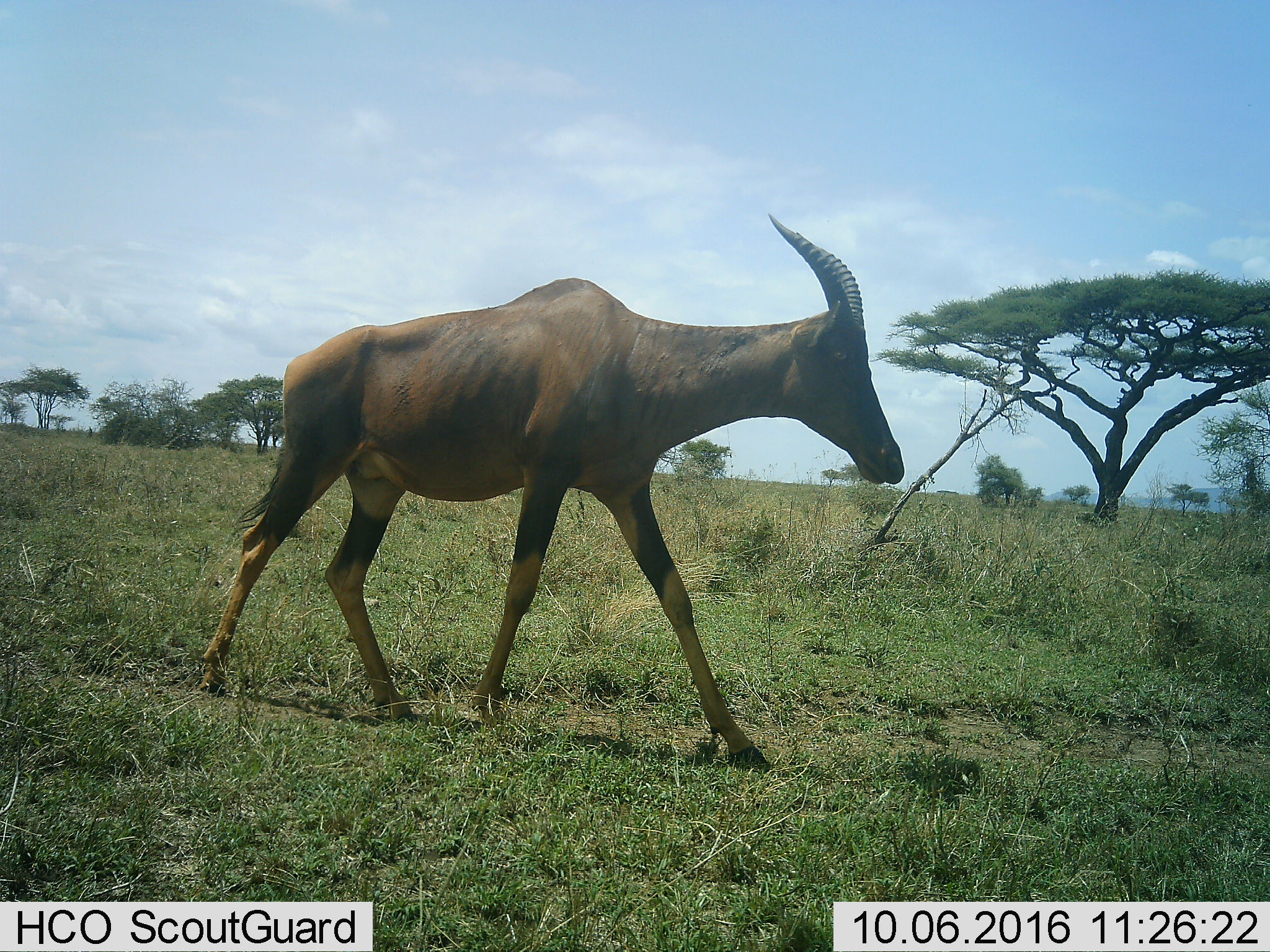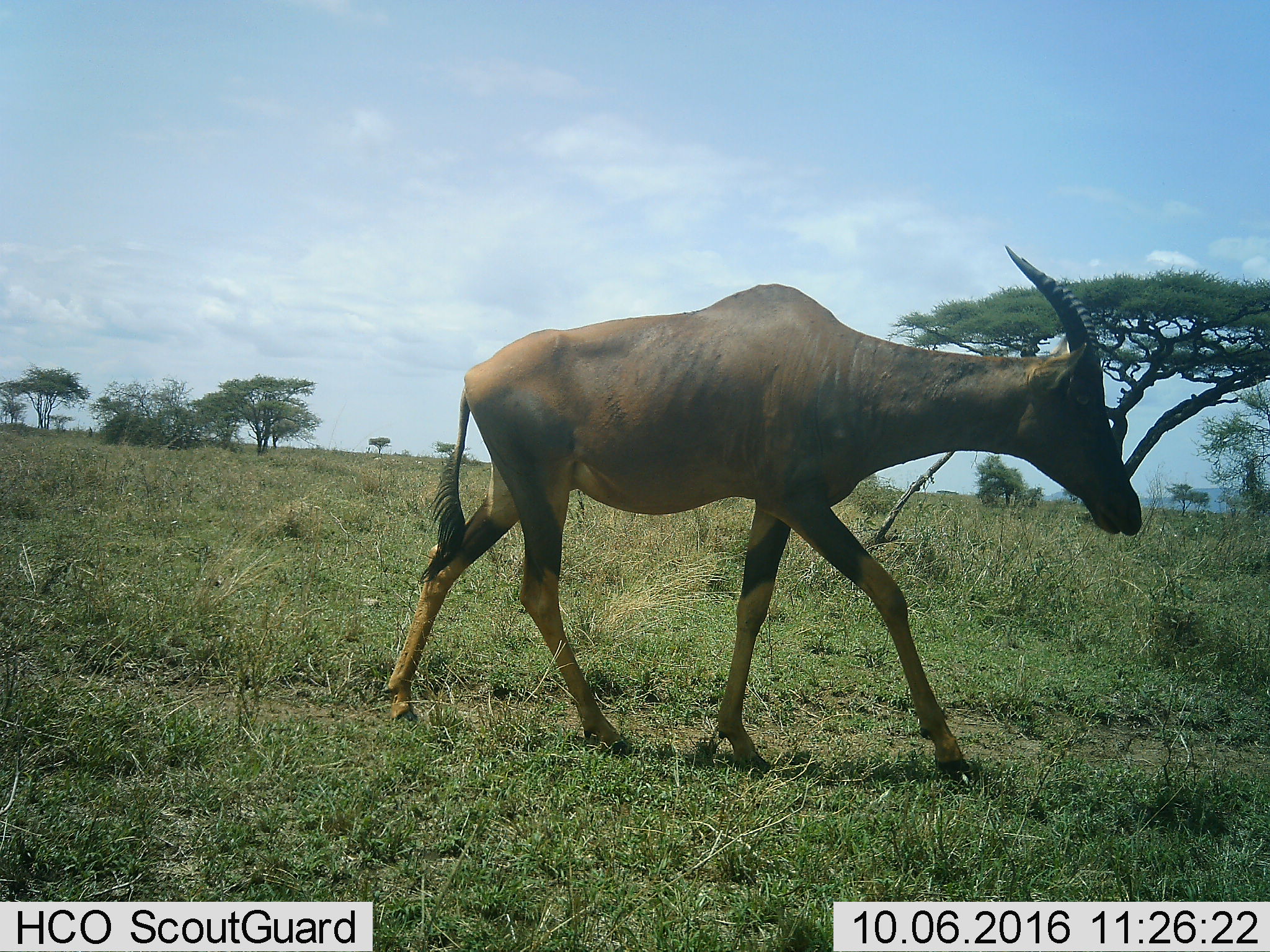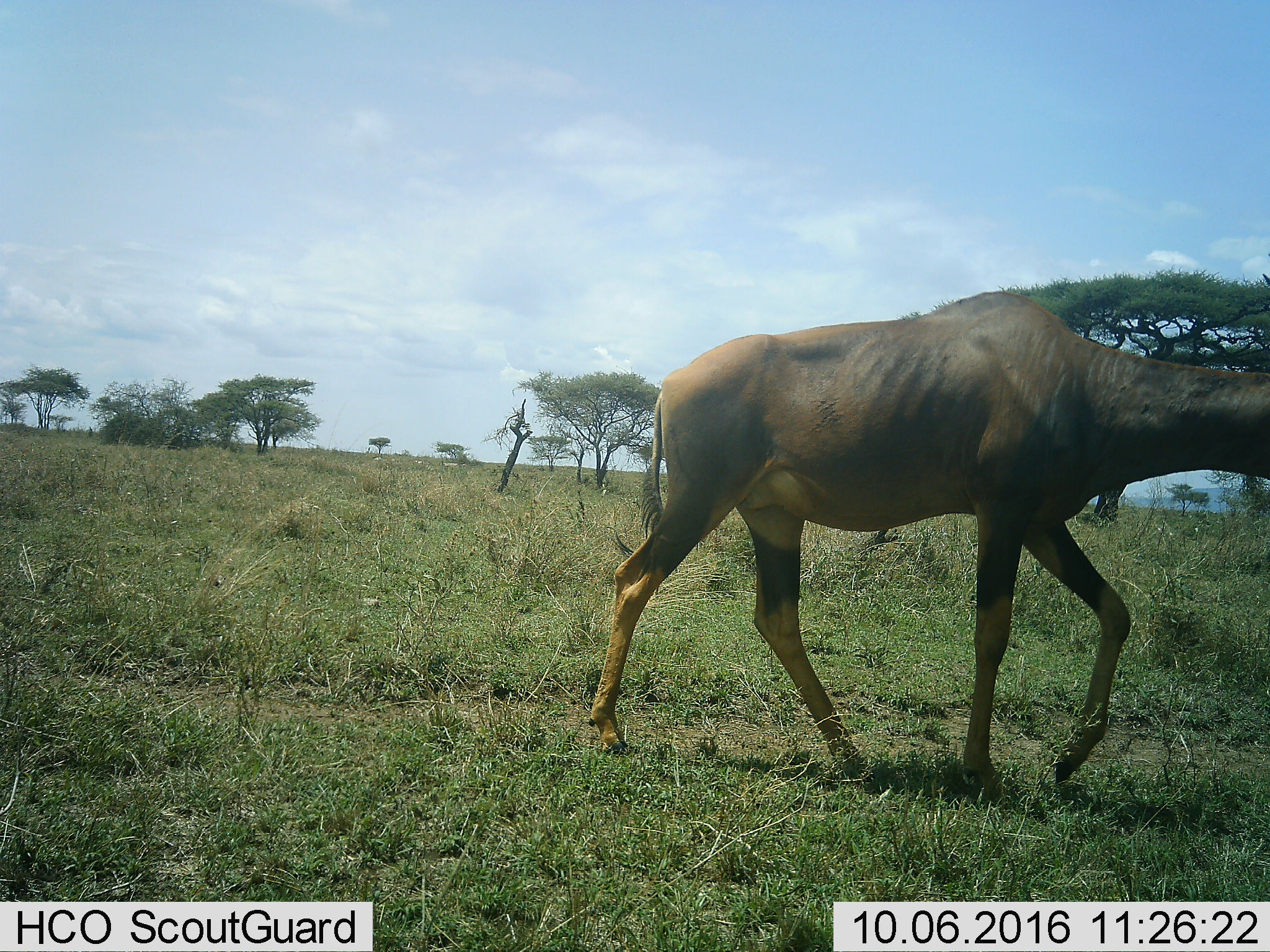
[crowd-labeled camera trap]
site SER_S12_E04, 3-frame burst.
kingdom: Animalia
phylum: Chordata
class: Mammalia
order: Artiodactyla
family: Bovidae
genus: Damaliscus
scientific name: Damaliscus lunatus jimela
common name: topi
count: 1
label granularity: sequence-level